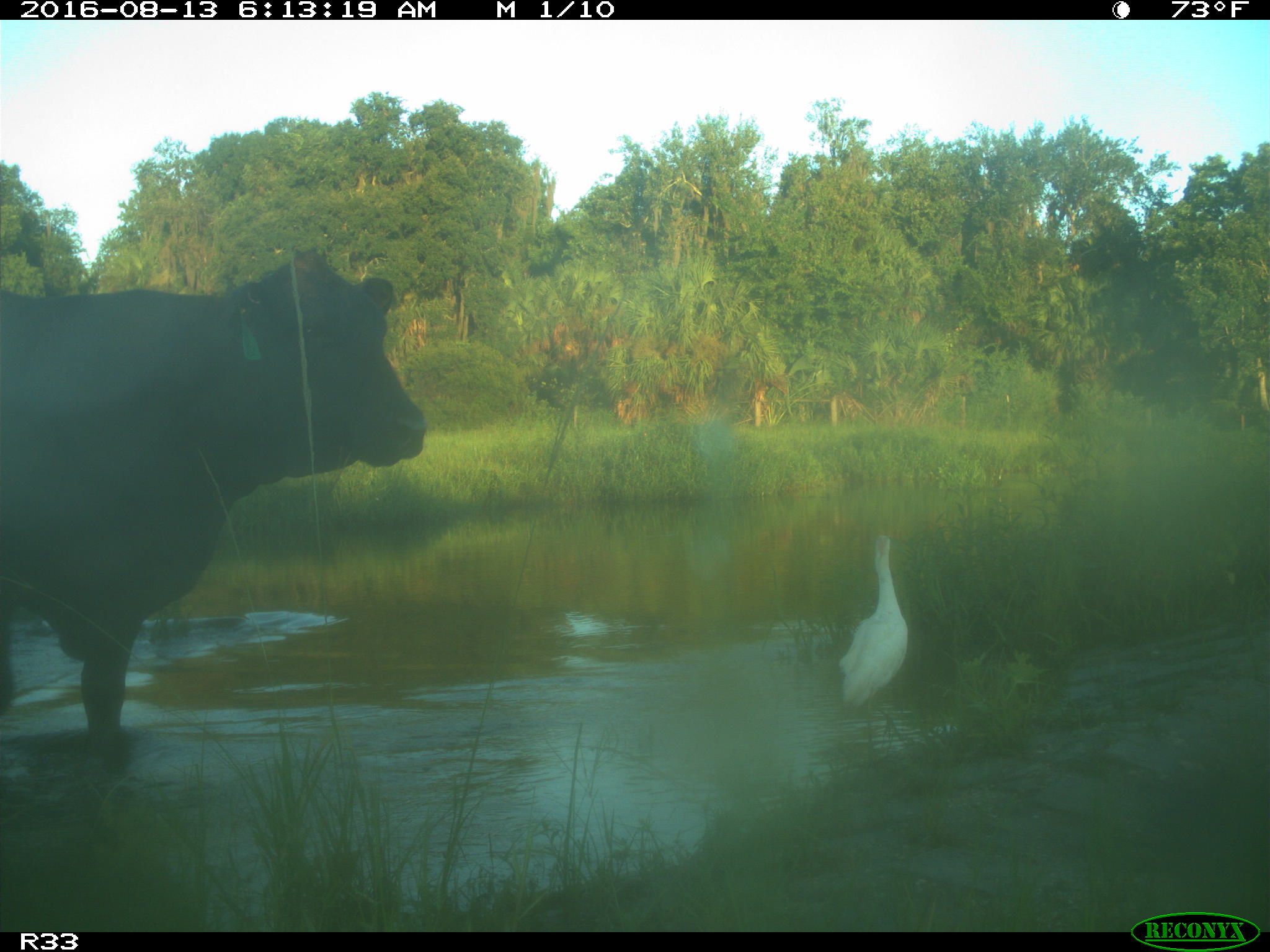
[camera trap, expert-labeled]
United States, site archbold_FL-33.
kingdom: Animalia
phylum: Chordata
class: Mammalia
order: Artiodactyla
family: Bovidae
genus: Bos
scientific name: Bos taurus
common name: domestic cow